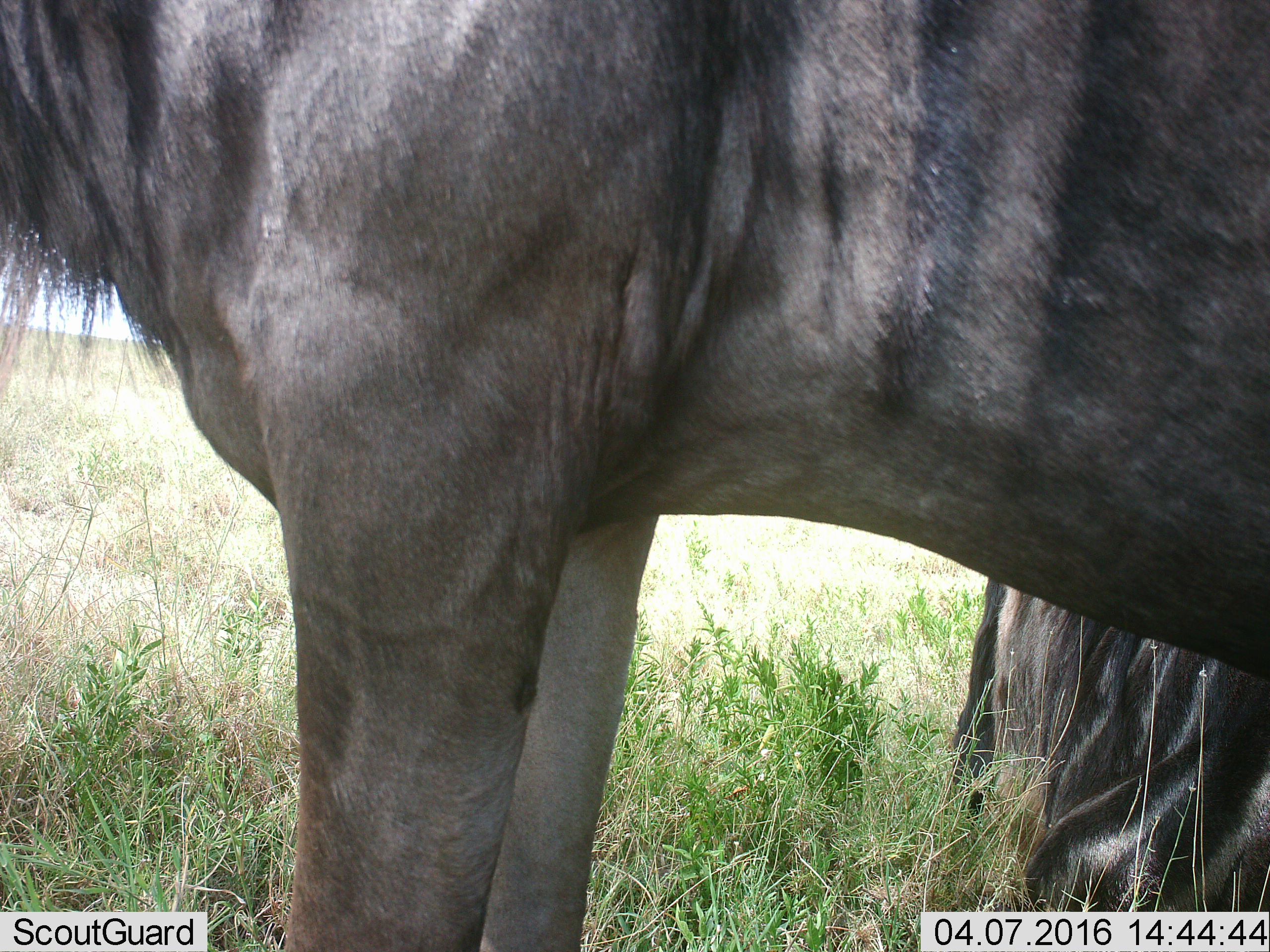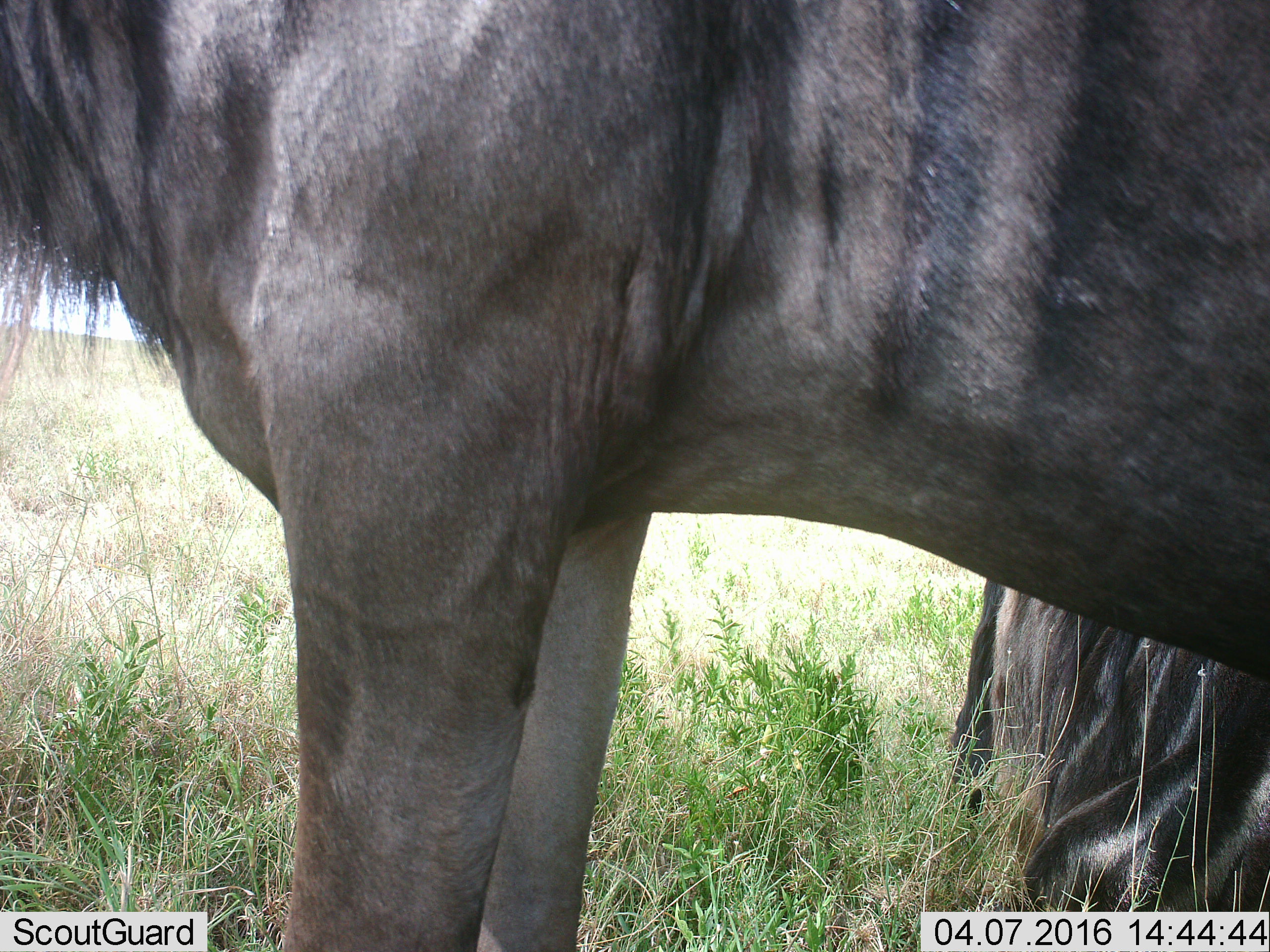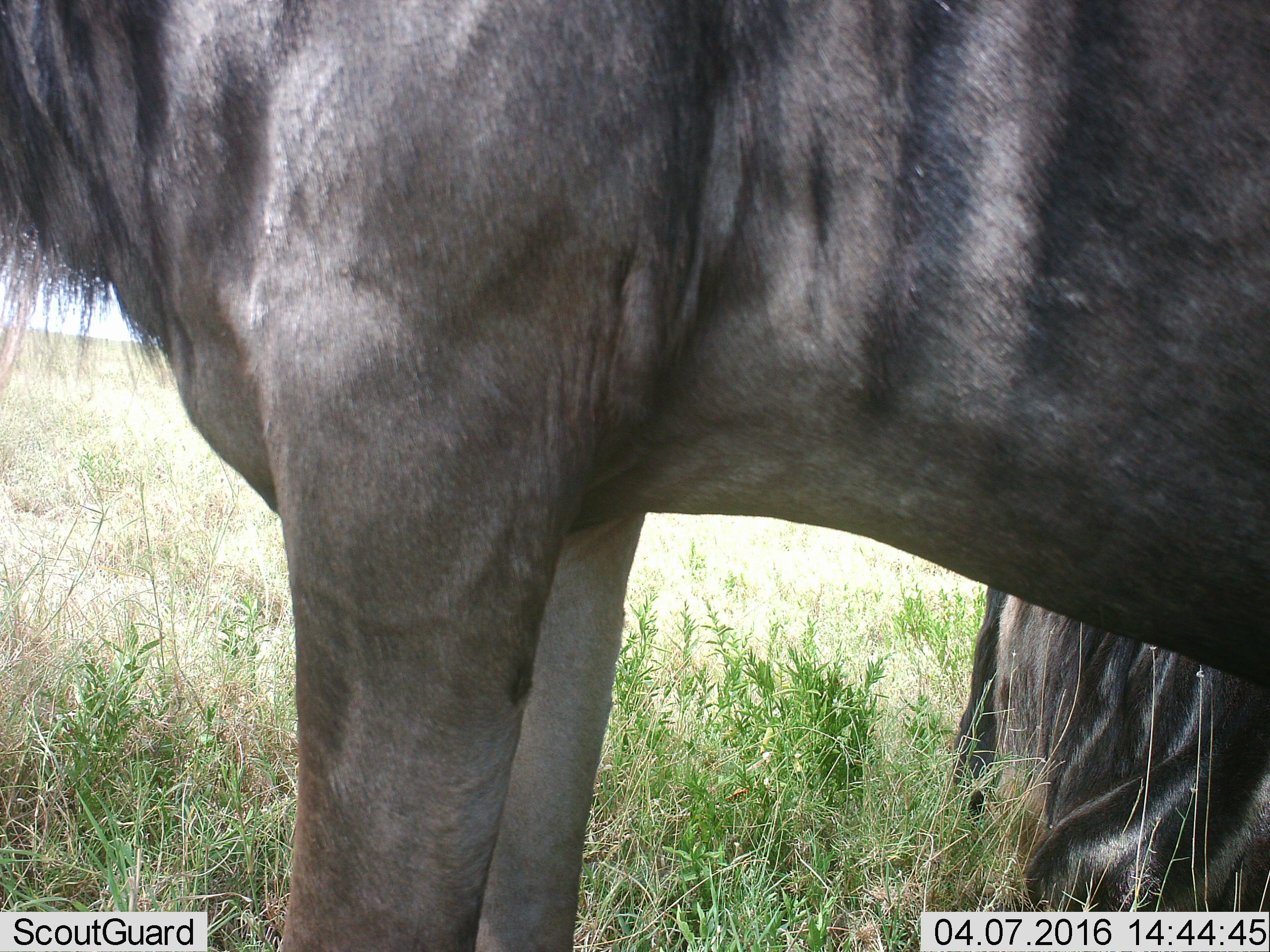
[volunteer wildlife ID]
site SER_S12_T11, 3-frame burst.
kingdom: Animalia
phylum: Chordata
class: Mammalia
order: Artiodactyla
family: Bovidae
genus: Connochaetes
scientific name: Connochaetes taurinus taurinus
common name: blue wildebeest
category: wildebeestblue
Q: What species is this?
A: Wildebeestblue (blue wildebeest) (Connochaetes taurinus taurinus).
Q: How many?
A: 2.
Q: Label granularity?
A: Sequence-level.